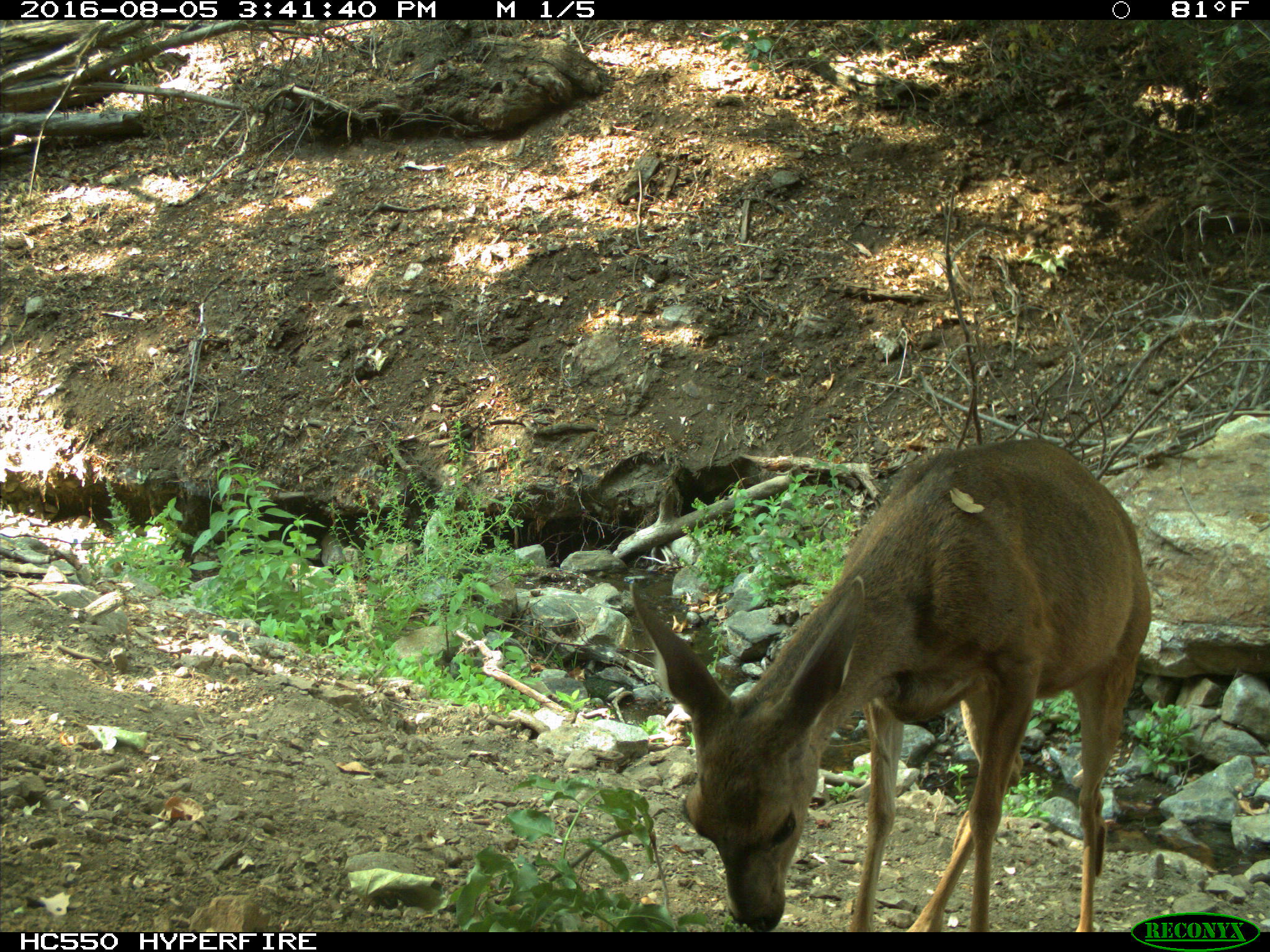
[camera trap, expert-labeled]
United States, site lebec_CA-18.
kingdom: Animalia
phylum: Chordata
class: Mammalia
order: Artiodactyla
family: Cervidae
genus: Odocoileus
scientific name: Odocoileus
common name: deer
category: unidentified deer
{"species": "unidentified deer (deer) (Odocoileus)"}